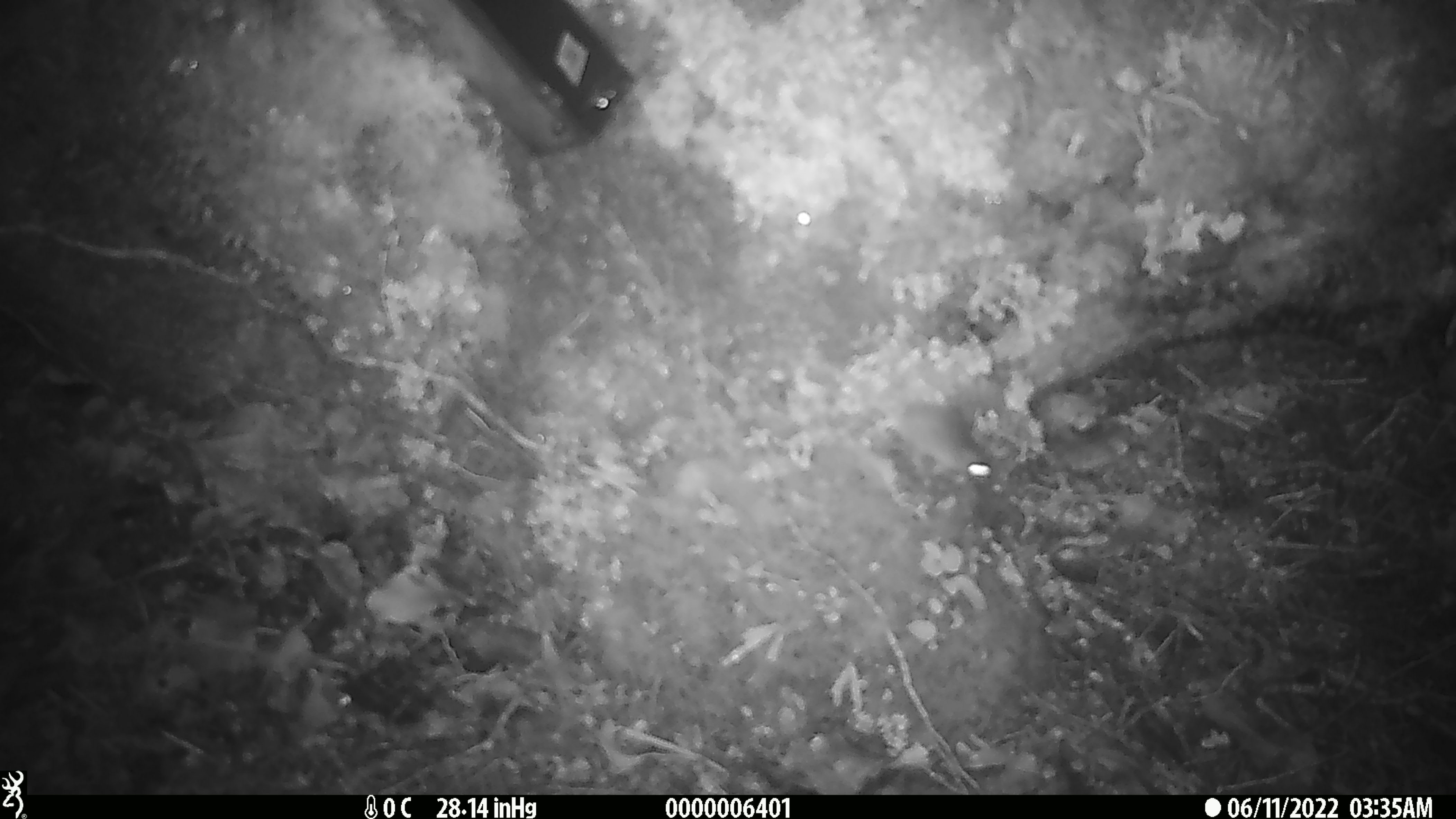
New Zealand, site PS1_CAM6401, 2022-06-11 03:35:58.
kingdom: Animalia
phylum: Chordata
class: Mammalia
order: Rodentia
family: Muridae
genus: Mus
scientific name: Mus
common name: mouse